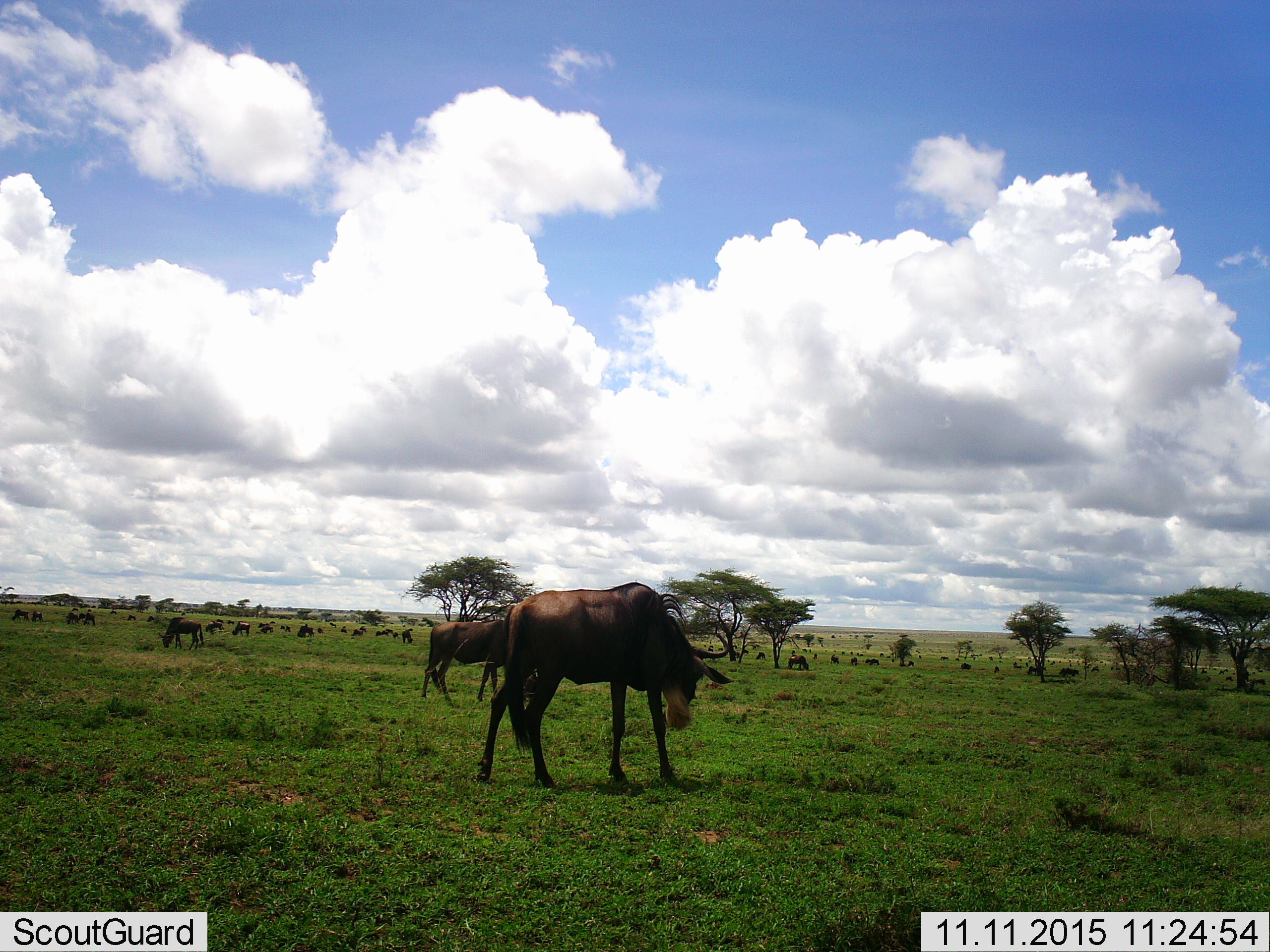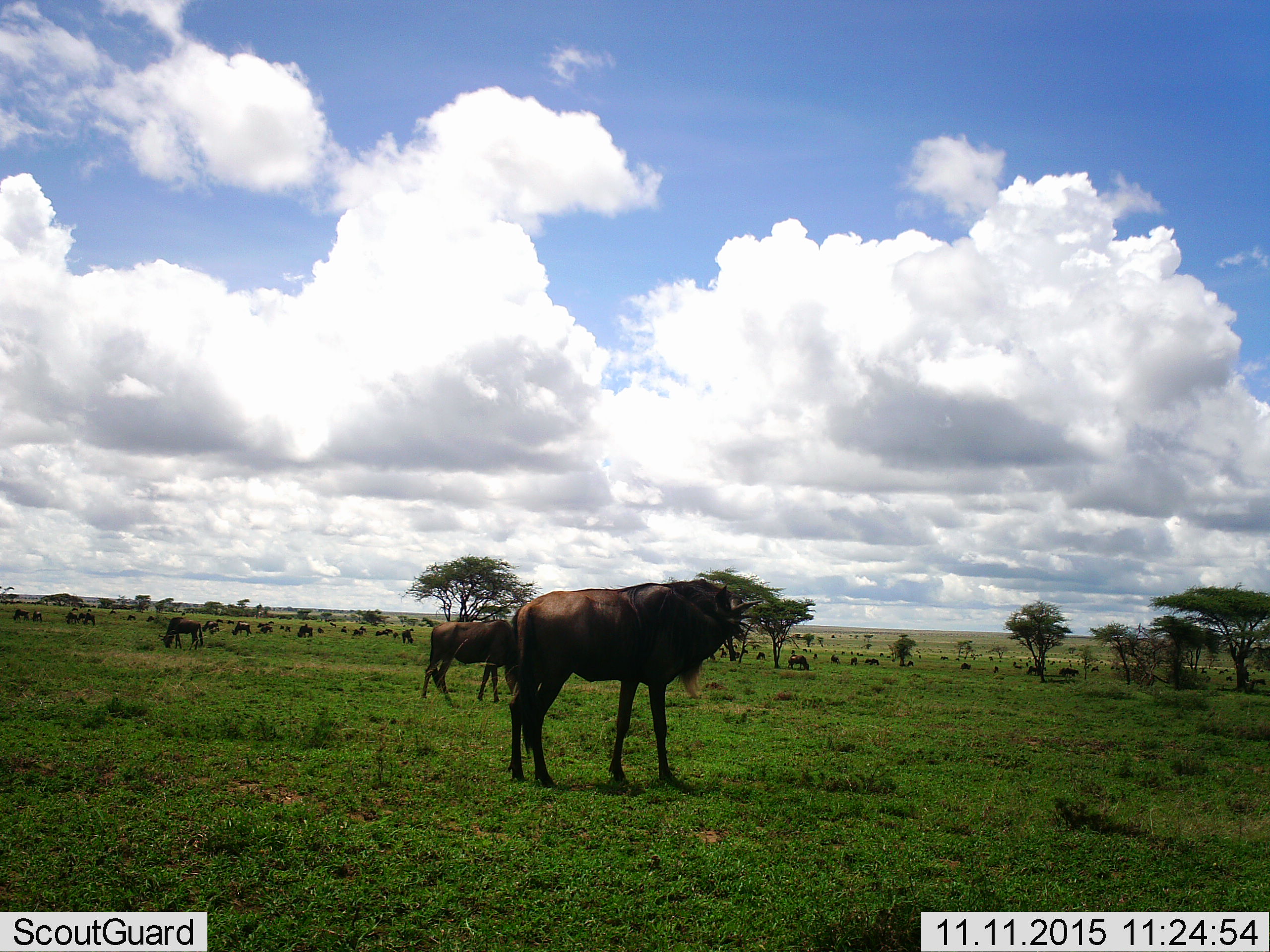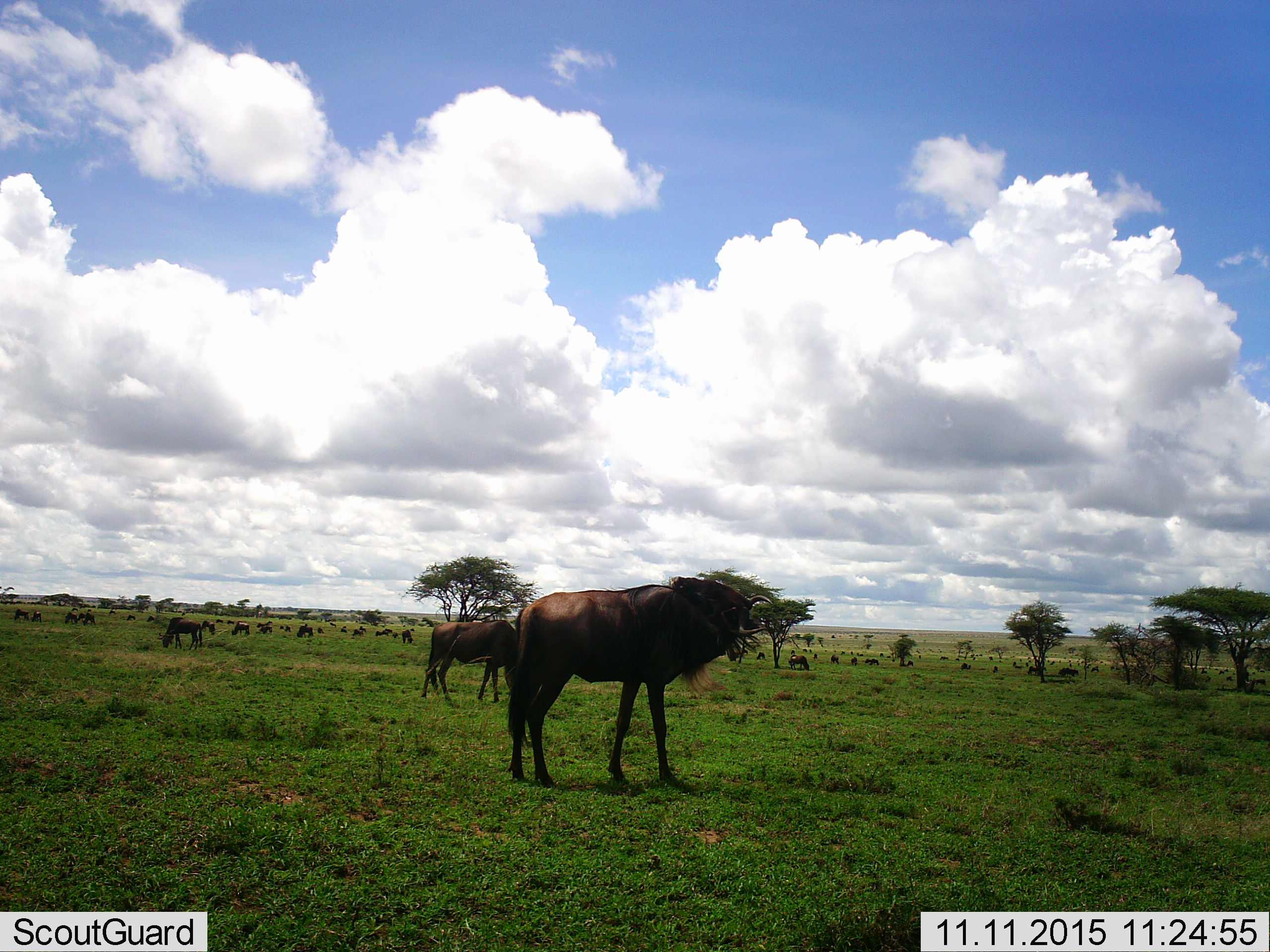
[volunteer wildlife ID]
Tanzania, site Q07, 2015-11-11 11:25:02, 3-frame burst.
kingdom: Animalia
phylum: Chordata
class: Mammalia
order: Artiodactyla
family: Bovidae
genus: Connochaetes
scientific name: Connochaetes taurinus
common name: blue wildebeest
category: wildebeest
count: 11-50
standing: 56%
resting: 0%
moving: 56%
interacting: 11%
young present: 11%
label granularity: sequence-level